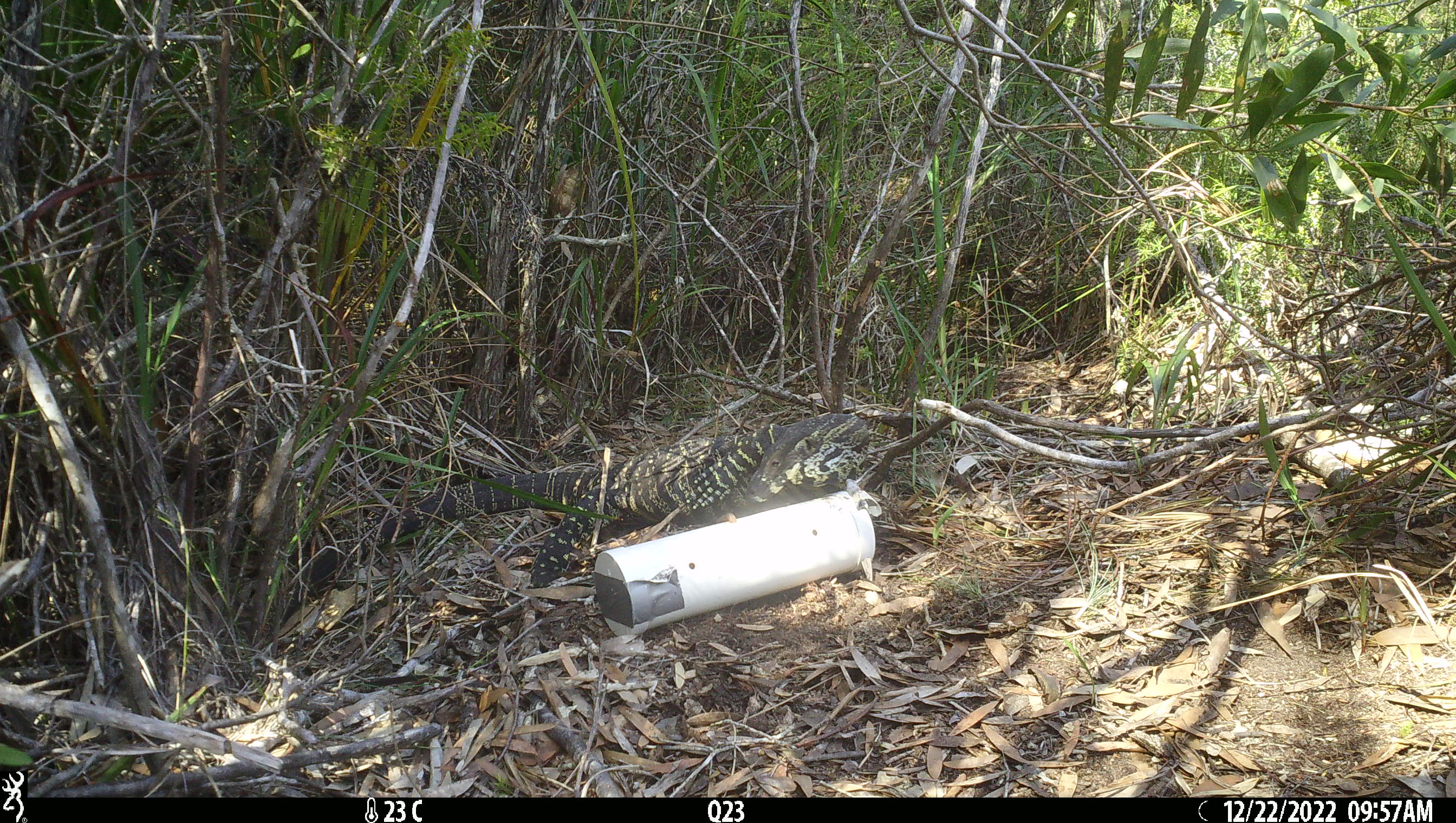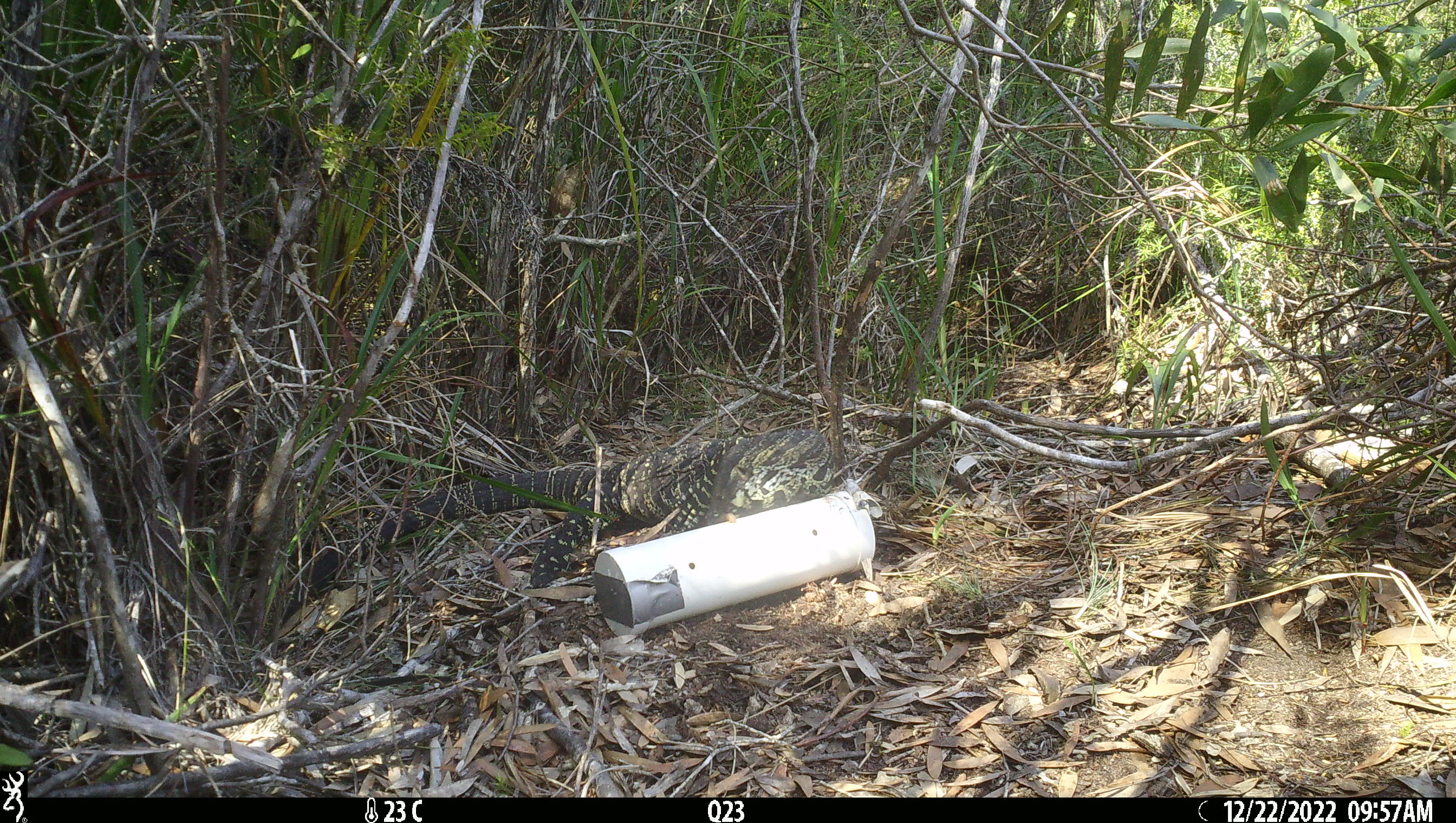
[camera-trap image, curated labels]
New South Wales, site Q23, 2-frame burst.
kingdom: Animalia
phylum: Chordata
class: Reptilia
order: Squamata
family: Varanidae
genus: Varanus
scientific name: Varanus varius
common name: lace monitor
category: goanna